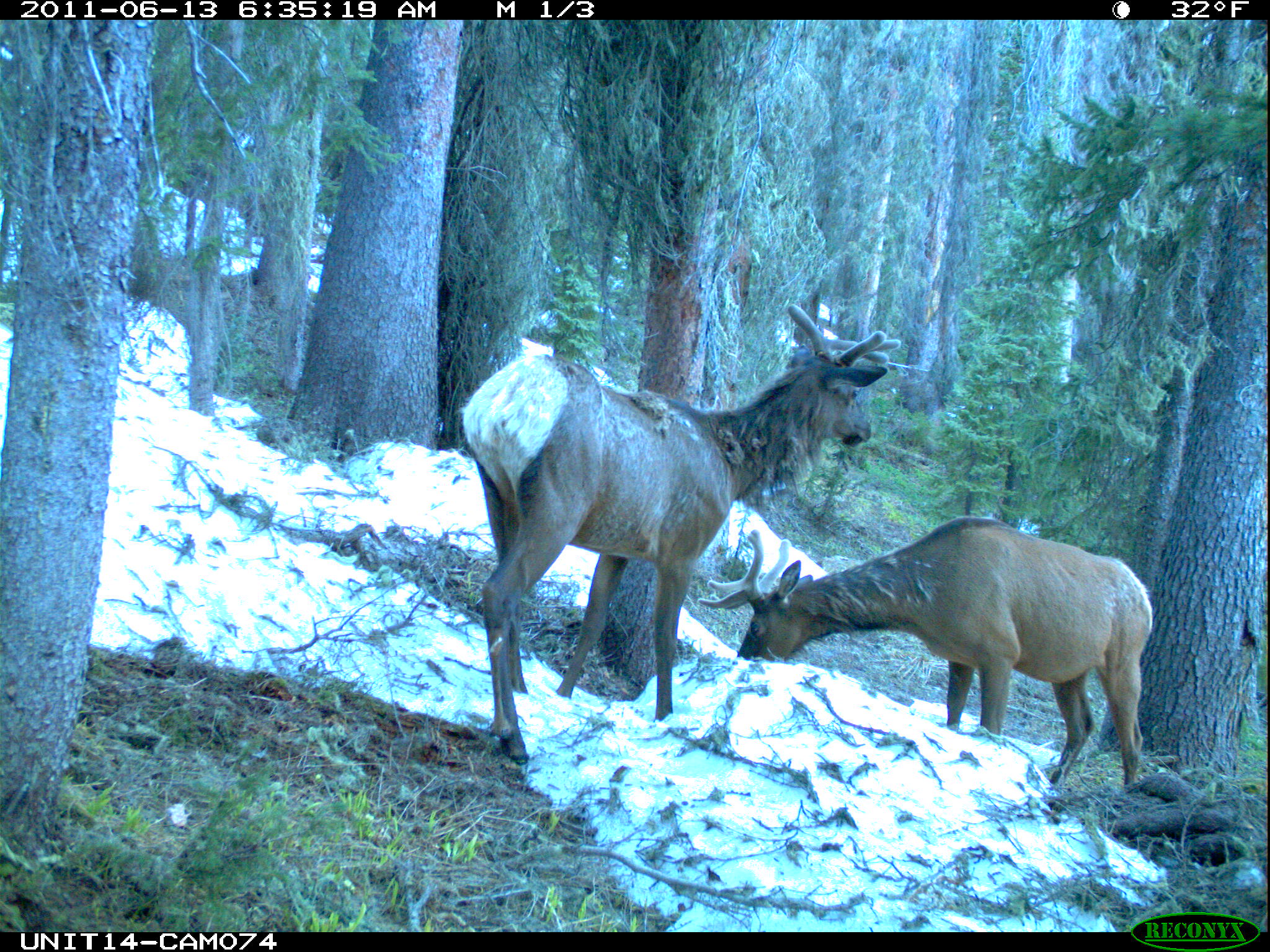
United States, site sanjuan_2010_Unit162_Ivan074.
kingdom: Animalia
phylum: Chordata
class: Mammalia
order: Artiodactyla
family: Cervidae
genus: Cervus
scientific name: Cervus elaphus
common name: red deer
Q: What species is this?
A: Cervus elaphus (red deer).